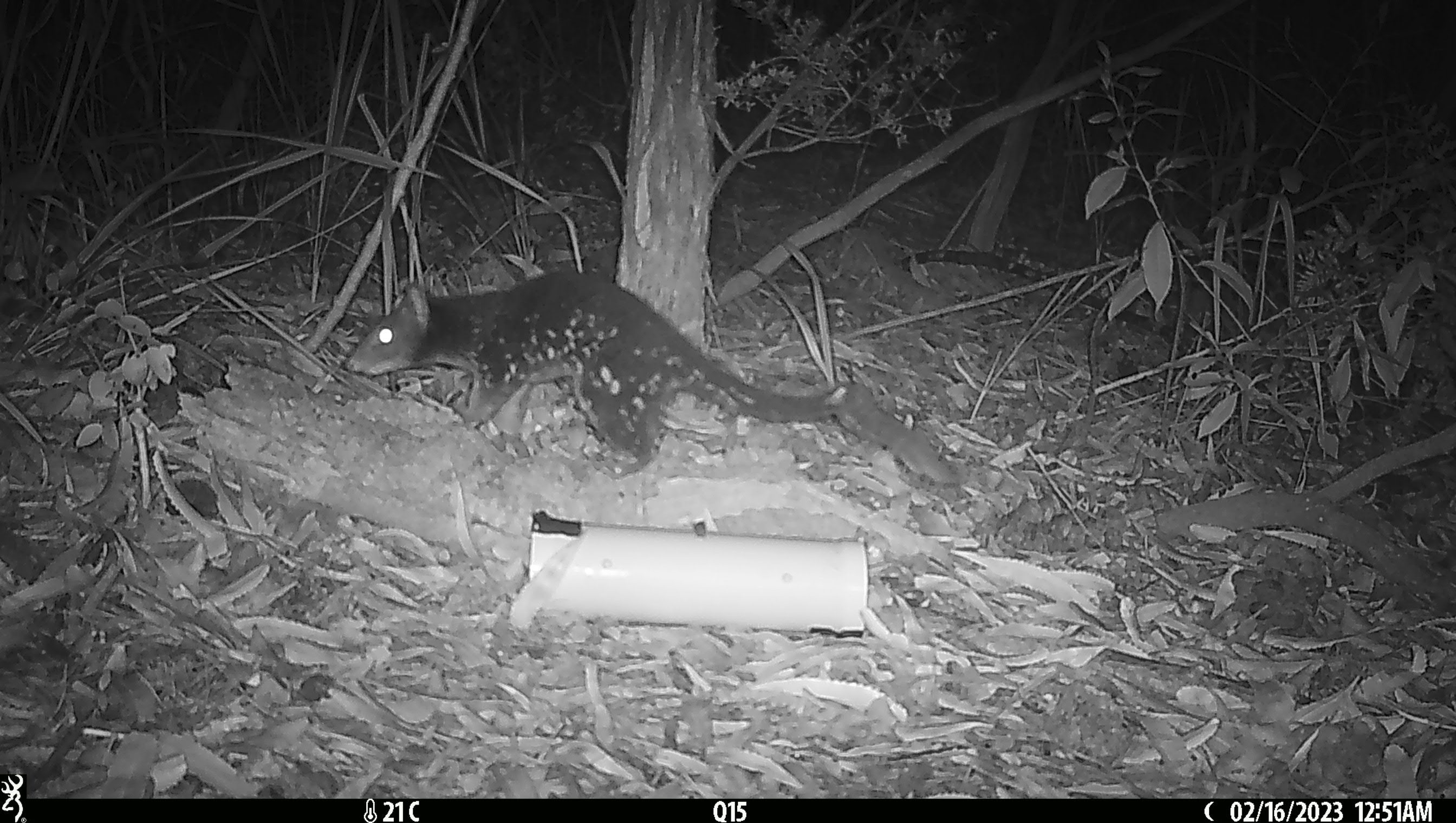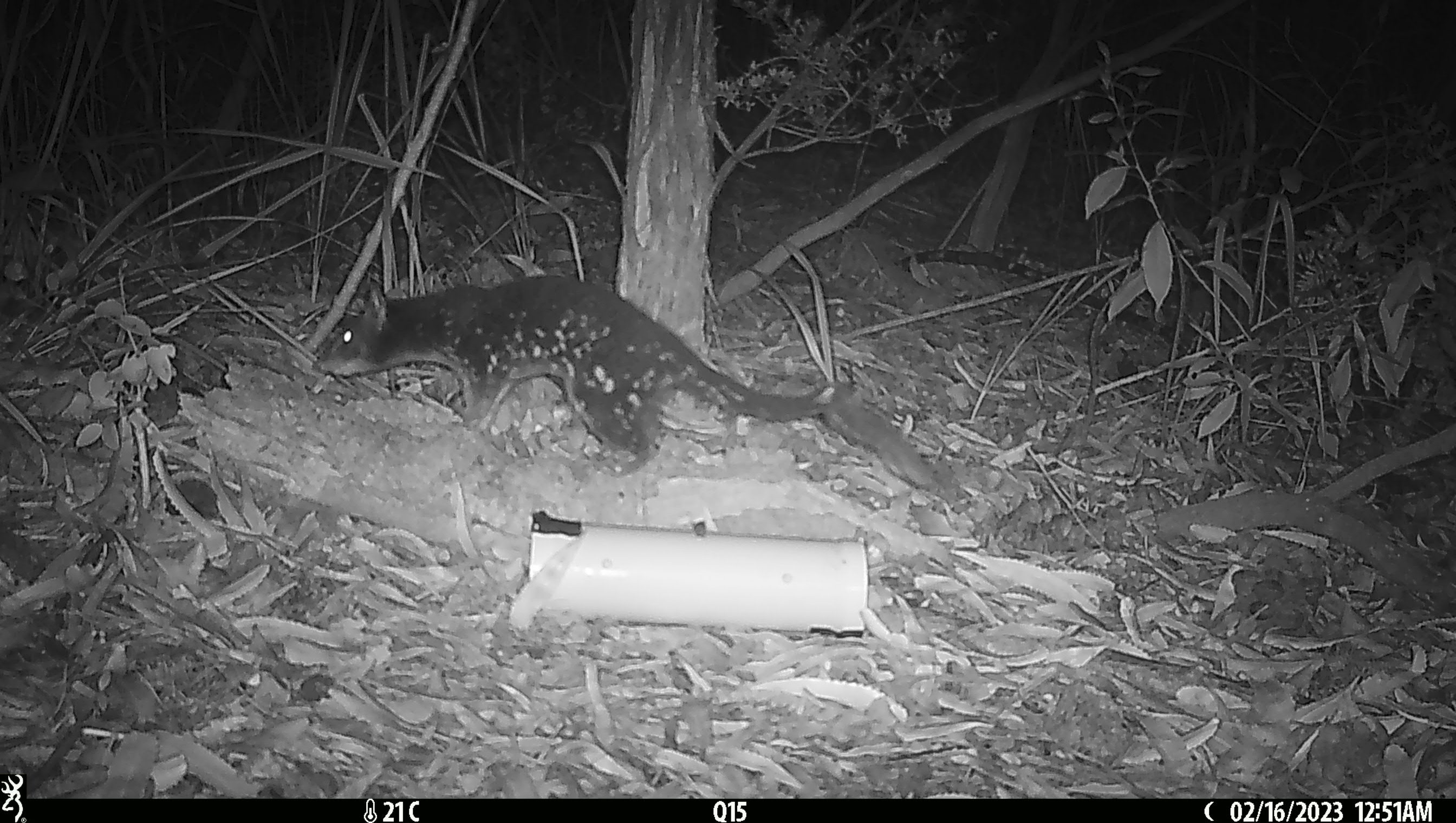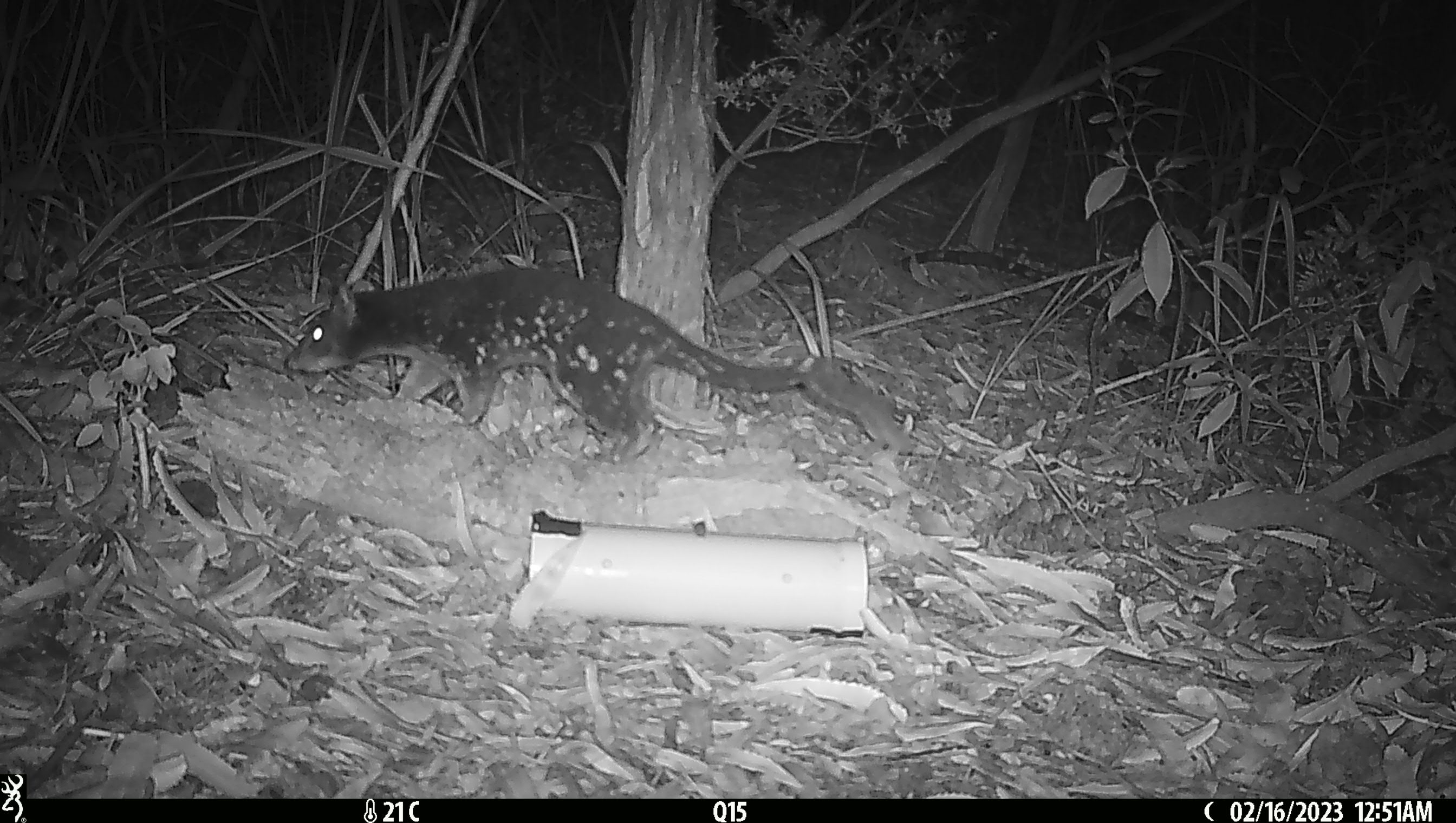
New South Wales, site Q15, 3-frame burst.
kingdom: Animalia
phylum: Chordata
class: Mammalia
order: Dasyuromorphia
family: Dasyuridae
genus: Dasyurus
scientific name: Dasyurus maculatus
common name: spotted-tailed quoll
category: quoll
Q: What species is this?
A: Quoll (spotted-tailed quoll) (Dasyurus maculatus).